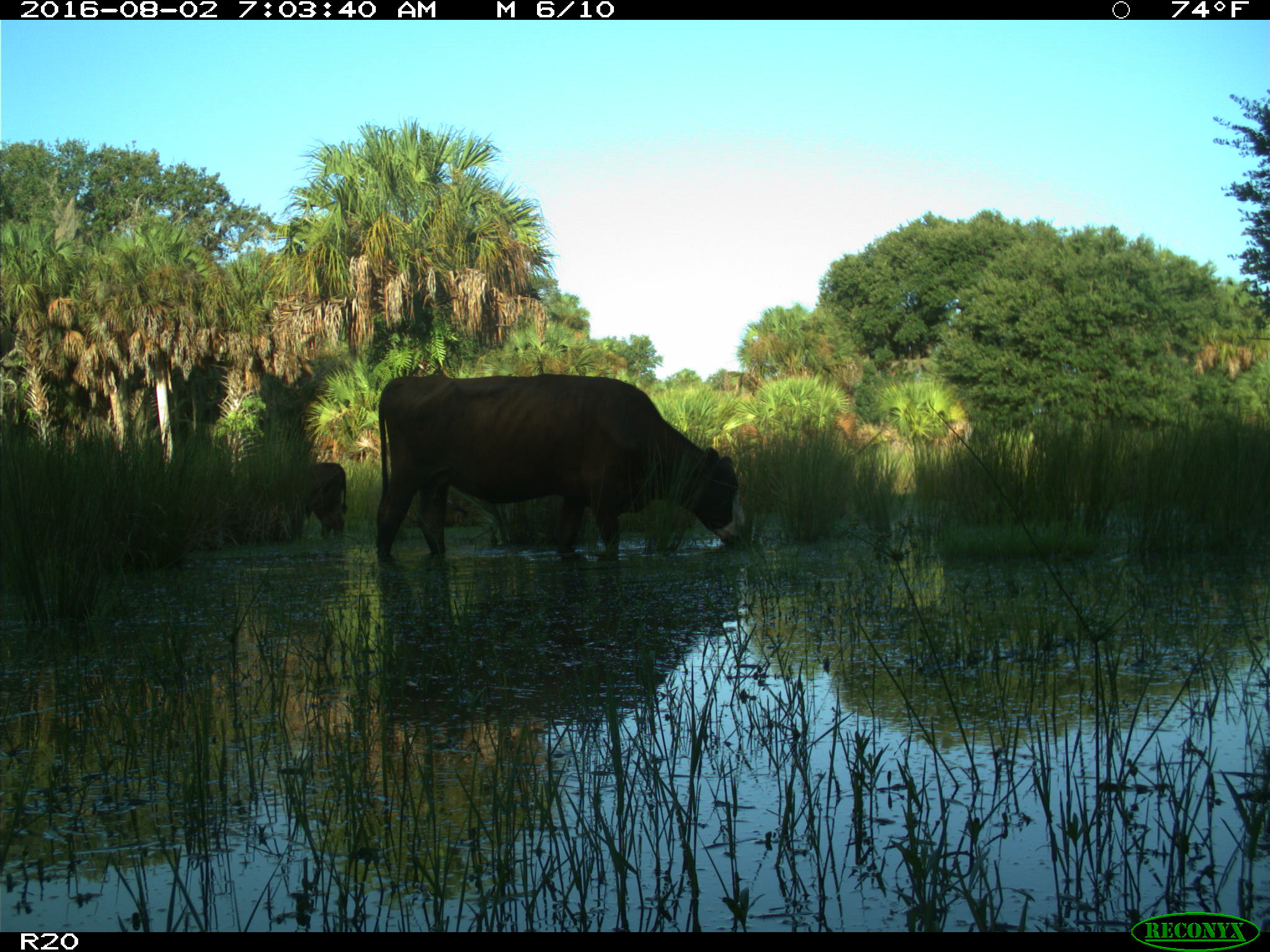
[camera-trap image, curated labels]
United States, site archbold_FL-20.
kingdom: Animalia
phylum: Chordata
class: Mammalia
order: Artiodactyla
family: Bovidae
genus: Bos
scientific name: Bos taurus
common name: domestic cow